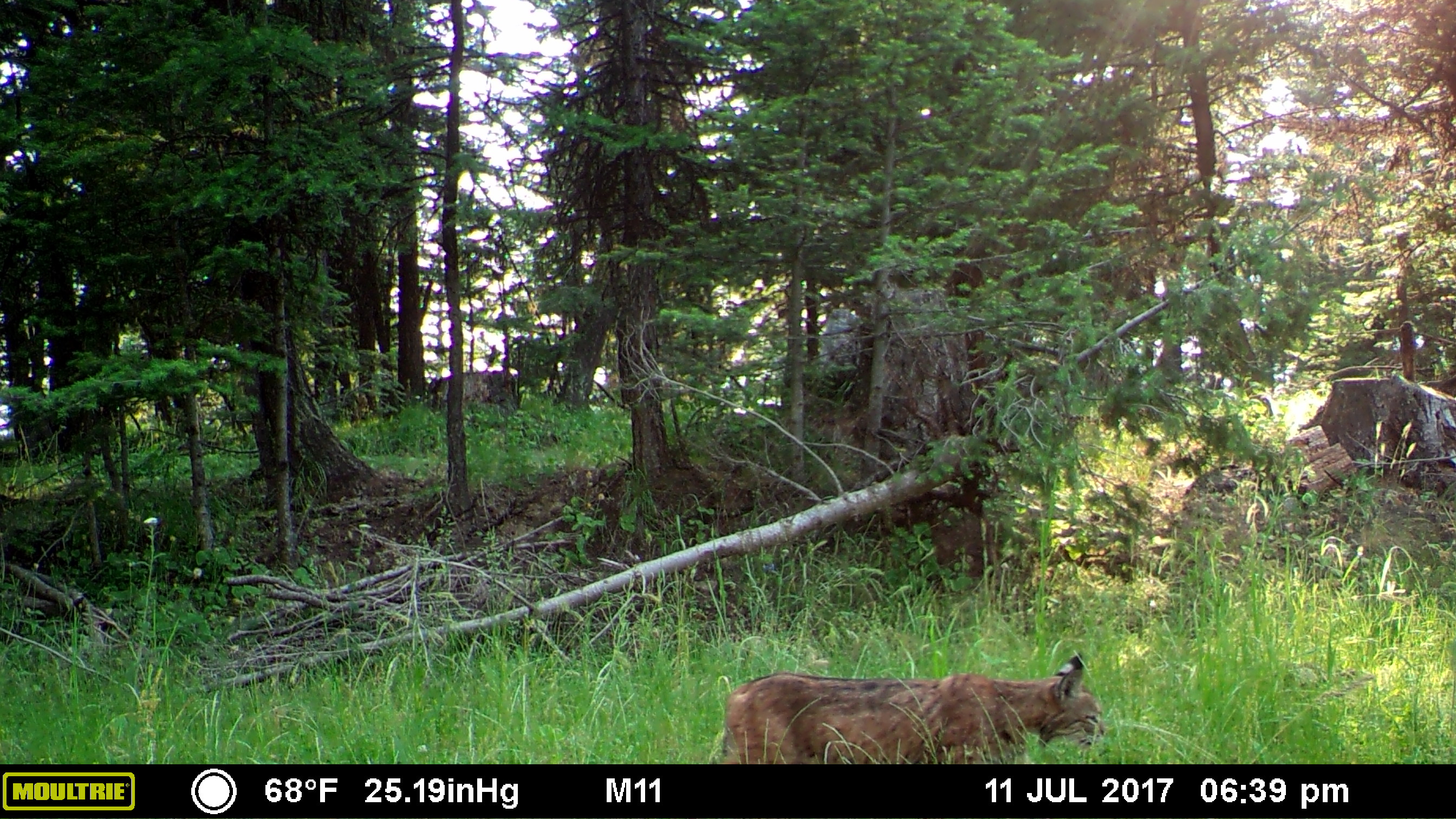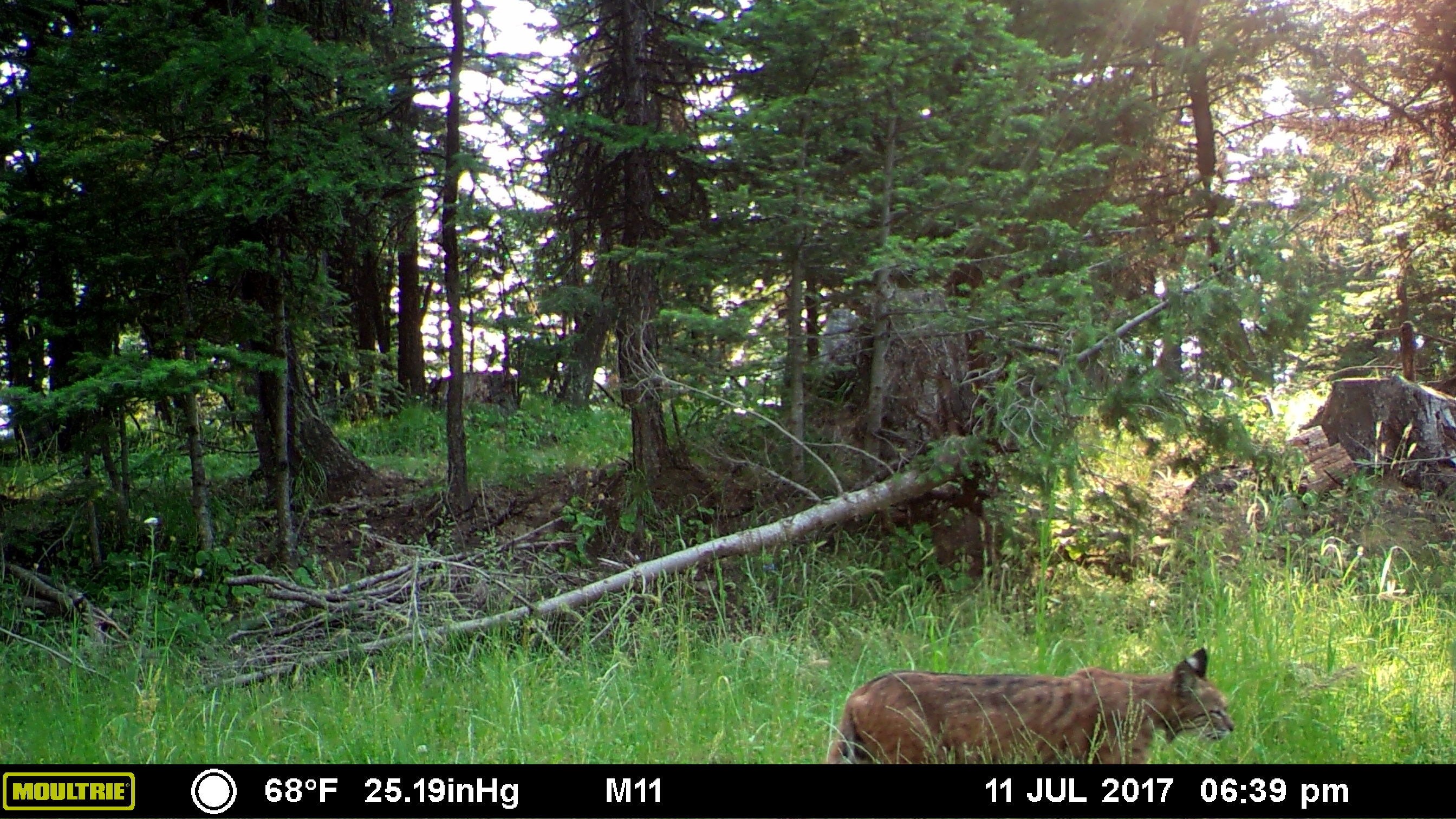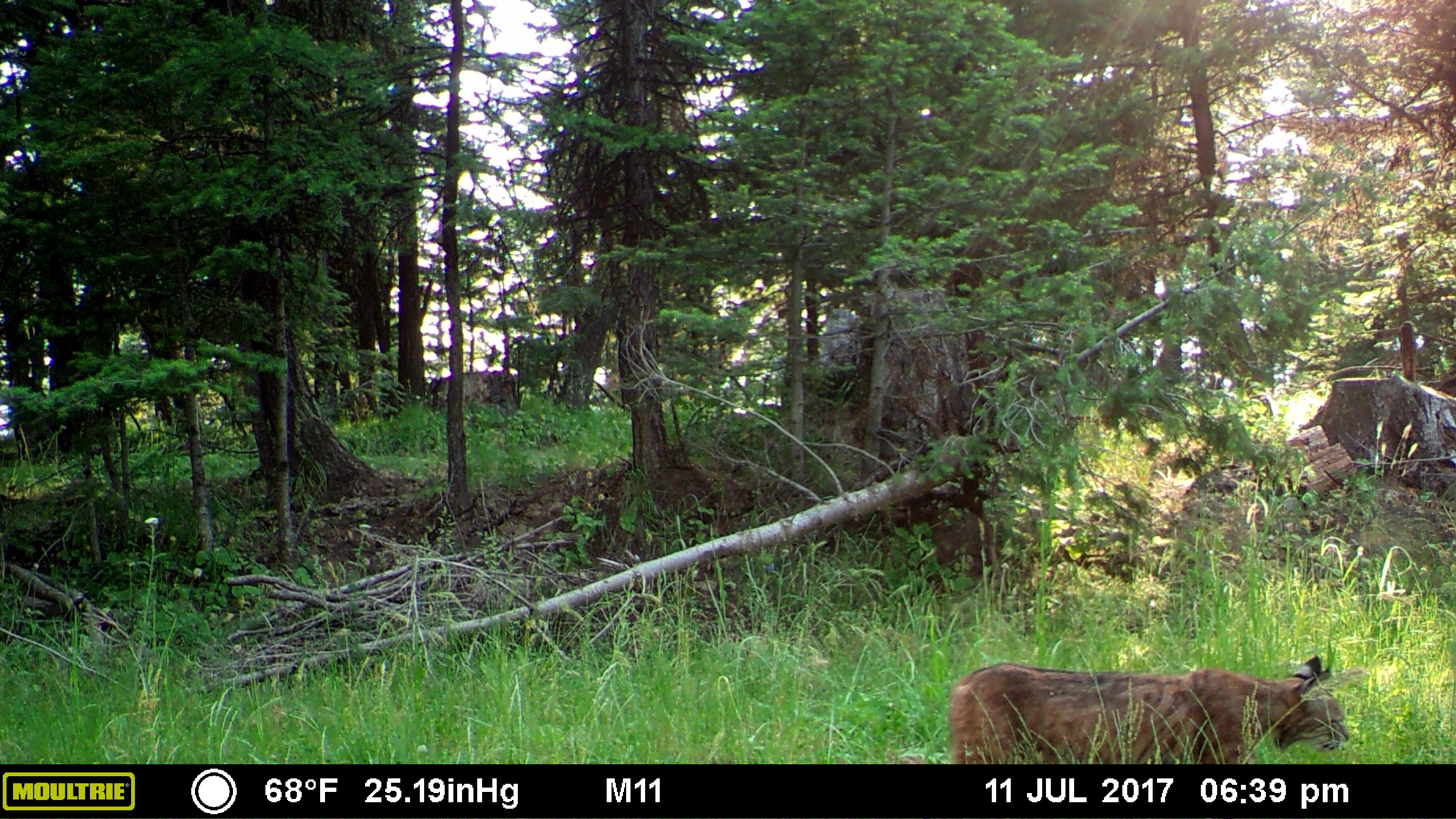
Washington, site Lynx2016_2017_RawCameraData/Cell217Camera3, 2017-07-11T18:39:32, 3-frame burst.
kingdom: Animalia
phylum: Chordata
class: Mammalia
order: Carnivora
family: Felidae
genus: Lynx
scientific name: Lynx rufus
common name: bobcat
Lynx rufus (bobcat). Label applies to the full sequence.